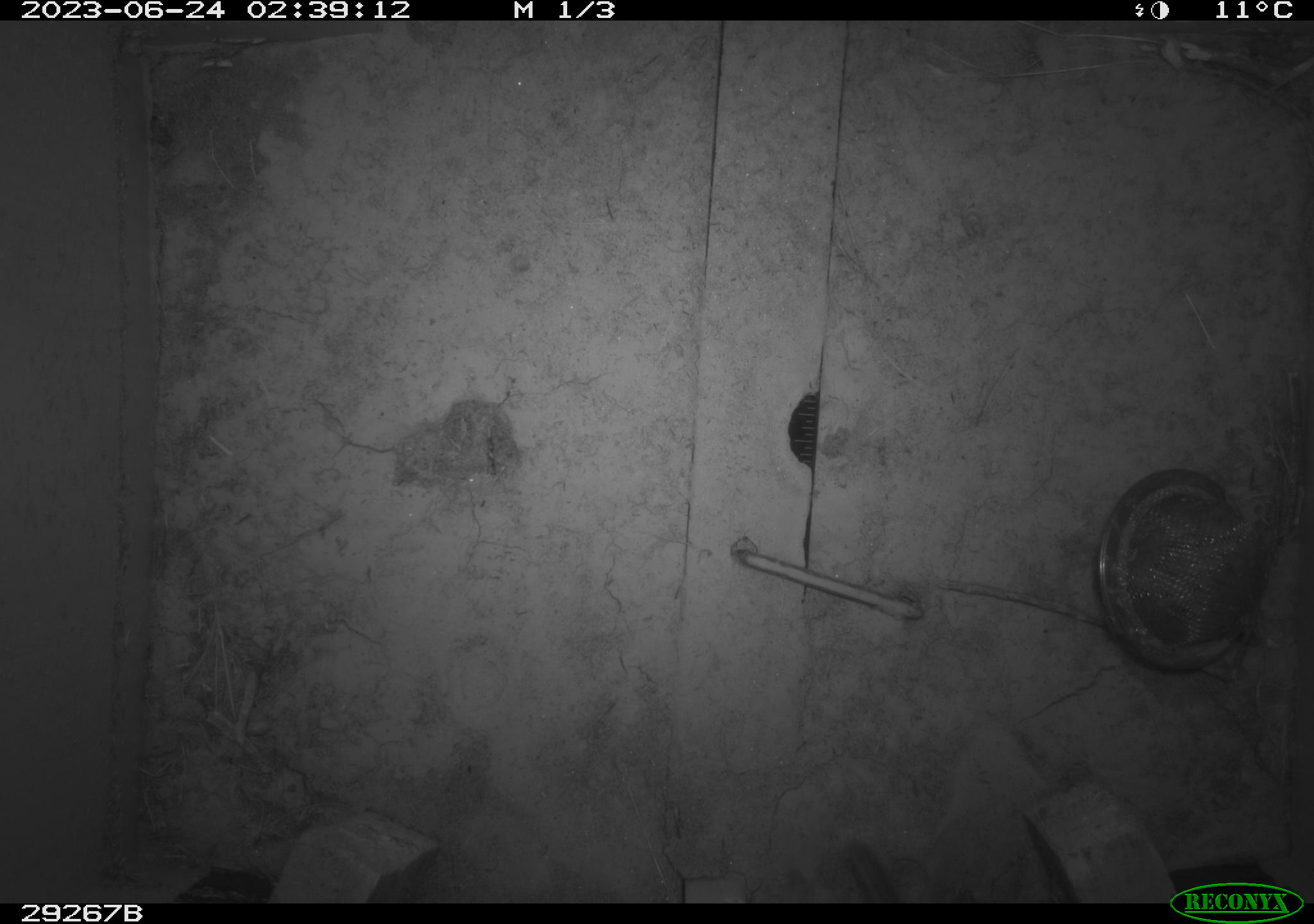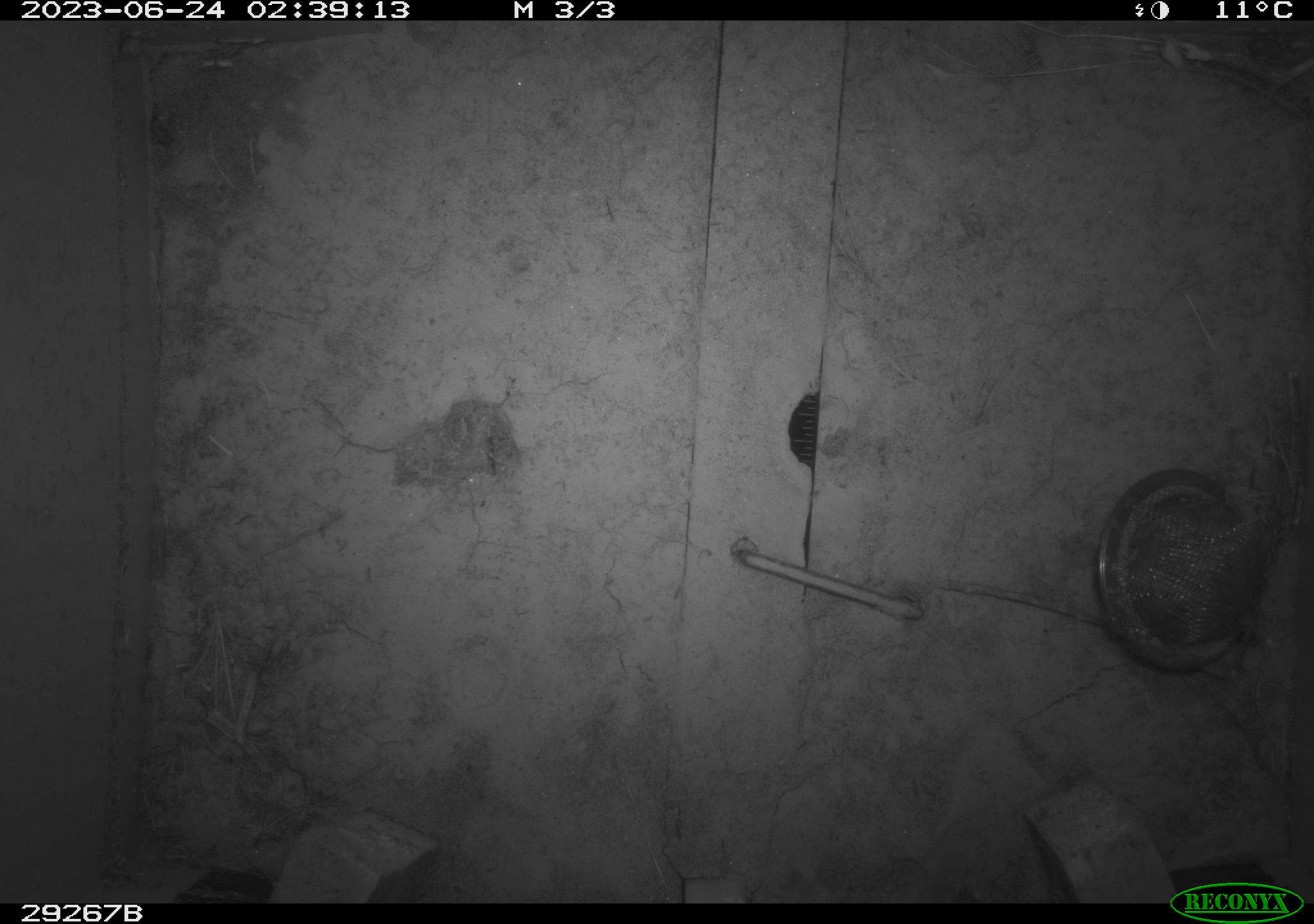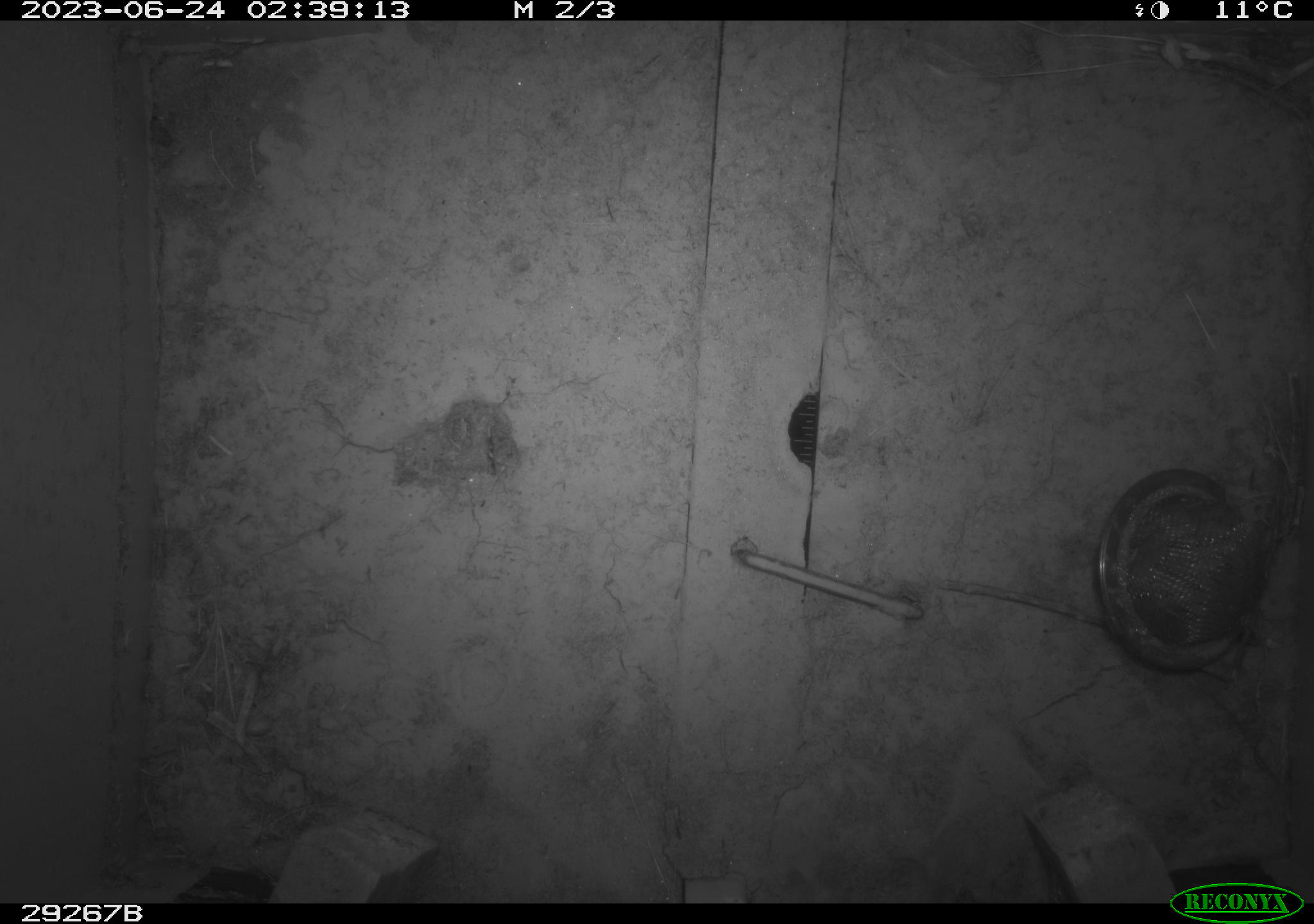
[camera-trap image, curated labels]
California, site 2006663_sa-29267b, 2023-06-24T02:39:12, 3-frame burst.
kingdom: Animalia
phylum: Chordata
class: Mammalia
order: Rodentia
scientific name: Rodentia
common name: rodent